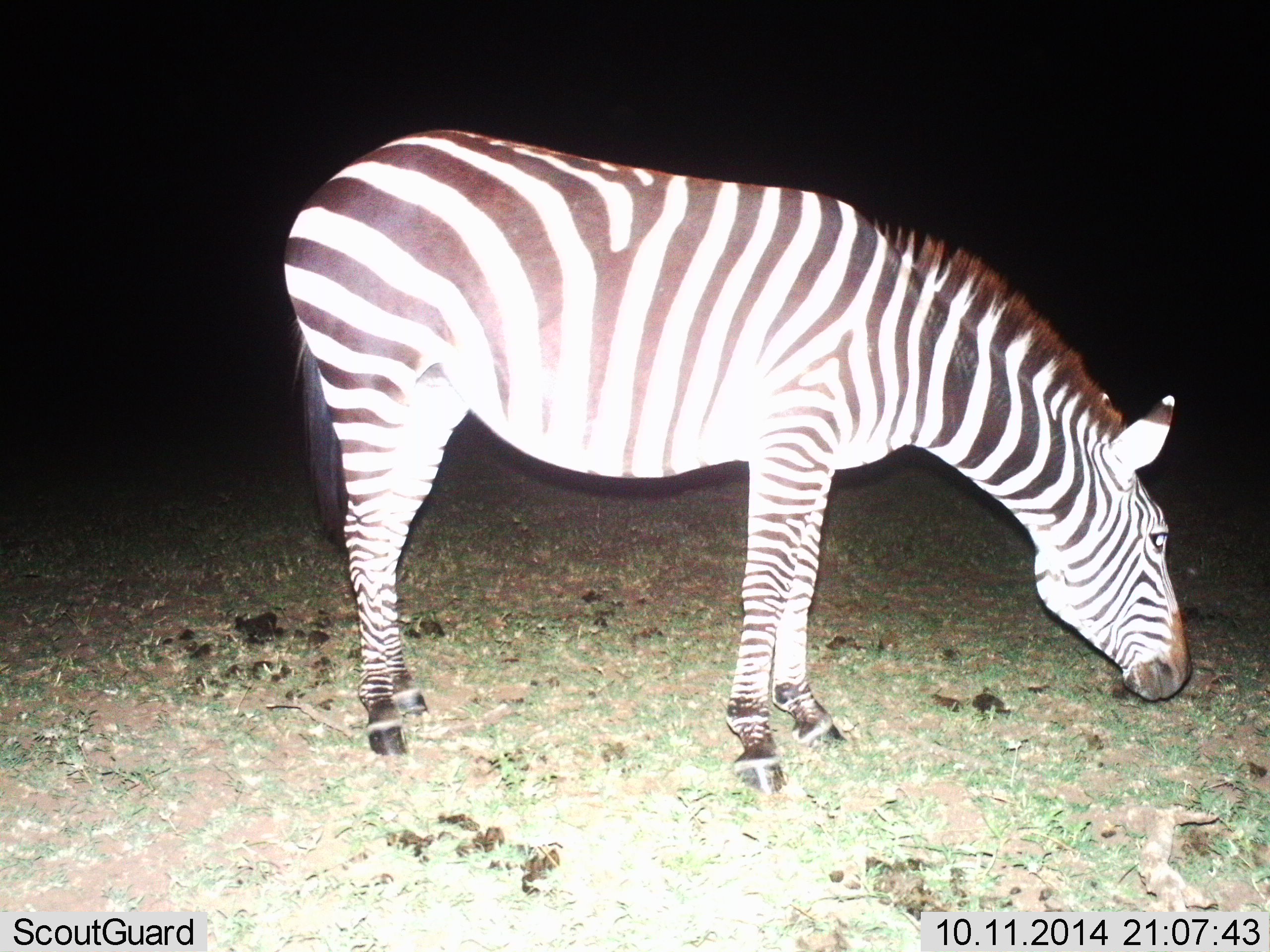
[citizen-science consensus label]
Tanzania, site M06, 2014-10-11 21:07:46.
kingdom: Animalia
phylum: Chordata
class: Mammalia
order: Perissodactyla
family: Equidae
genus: Equus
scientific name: Equus quagga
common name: plains zebra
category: zebra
Zebra (plains zebra) (Equus quagga), count 1. Behavior (volunteer vote fractions): standing 70%, resting 0%, moving 0%, interacting 0%. Young present (vote fraction): 0%. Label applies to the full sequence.